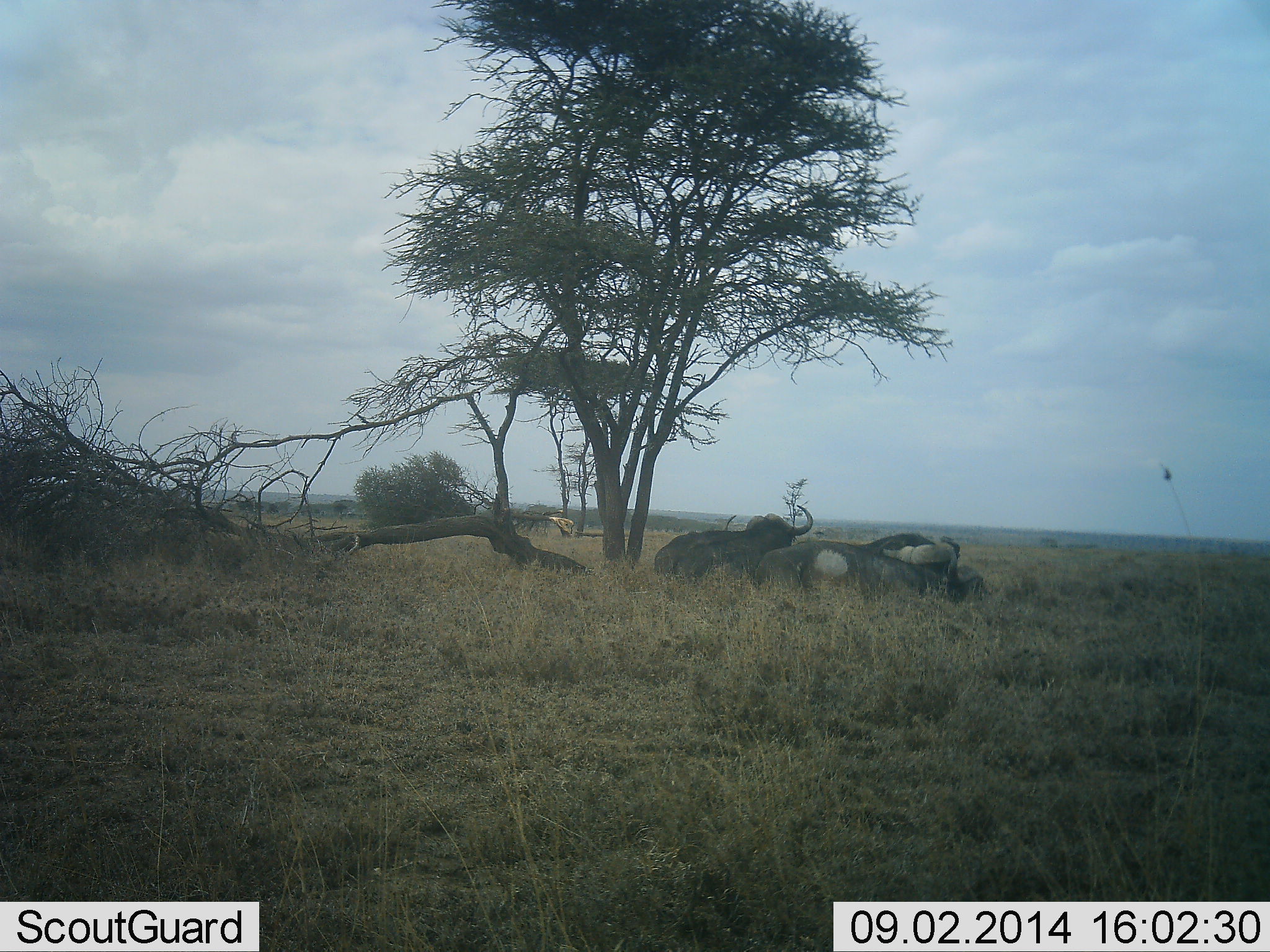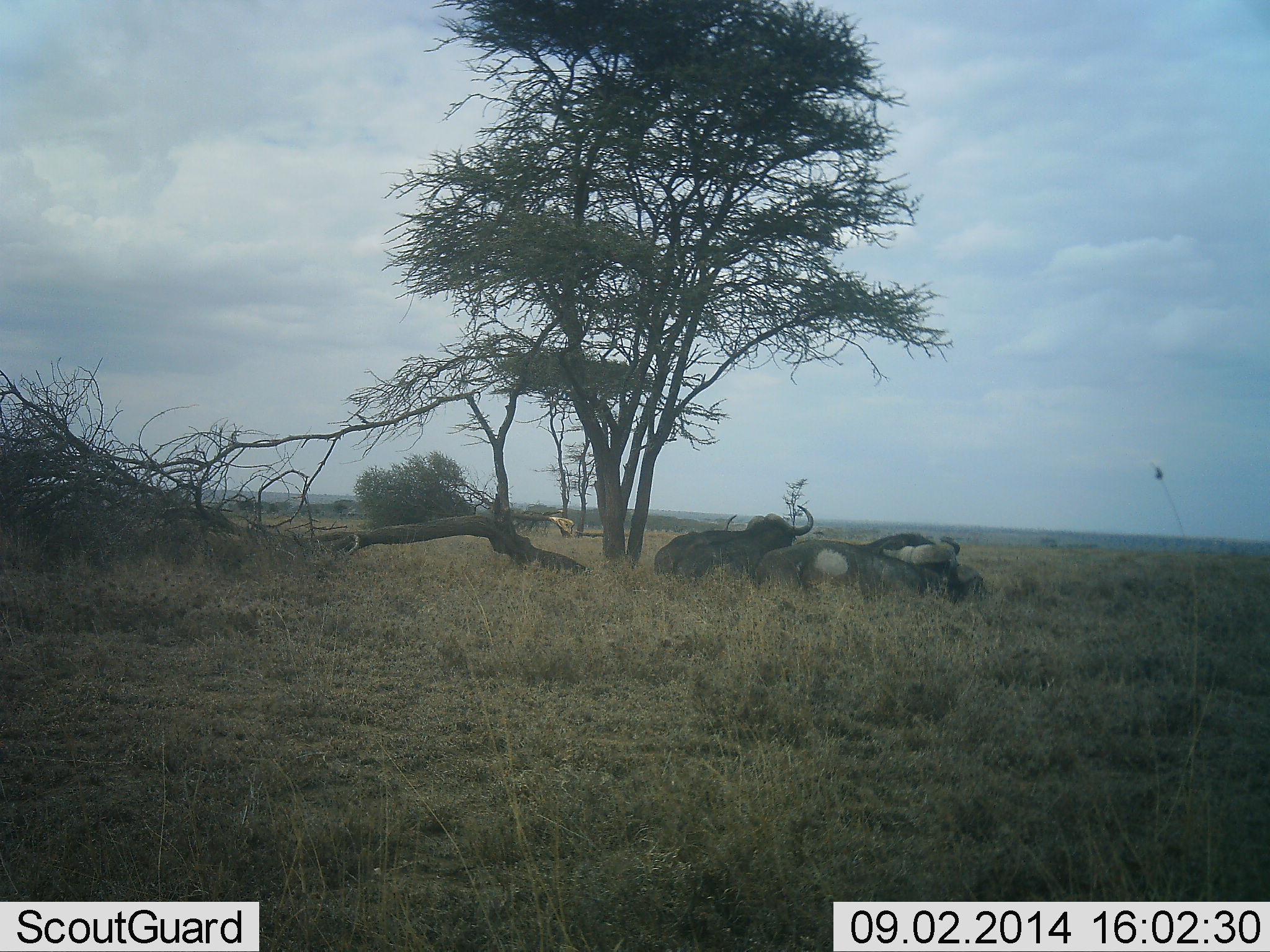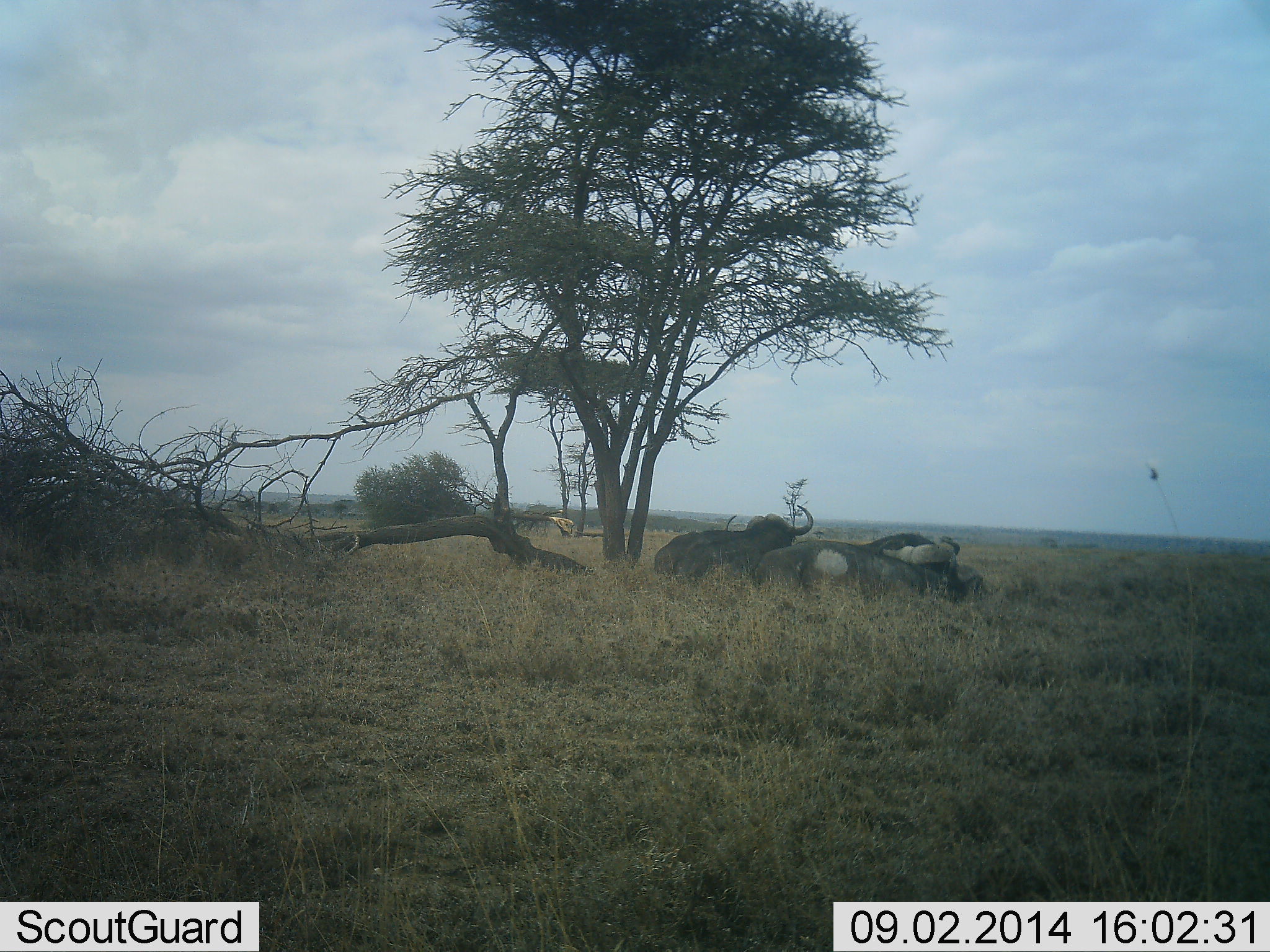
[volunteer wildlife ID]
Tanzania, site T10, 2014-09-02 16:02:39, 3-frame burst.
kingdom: Animalia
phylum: Chordata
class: Mammalia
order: Artiodactyla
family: Bovidae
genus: Syncerus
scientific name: Syncerus caffer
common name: cape buffalo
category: buffalo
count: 3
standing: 0%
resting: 100%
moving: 0%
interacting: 0%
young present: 0%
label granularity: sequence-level